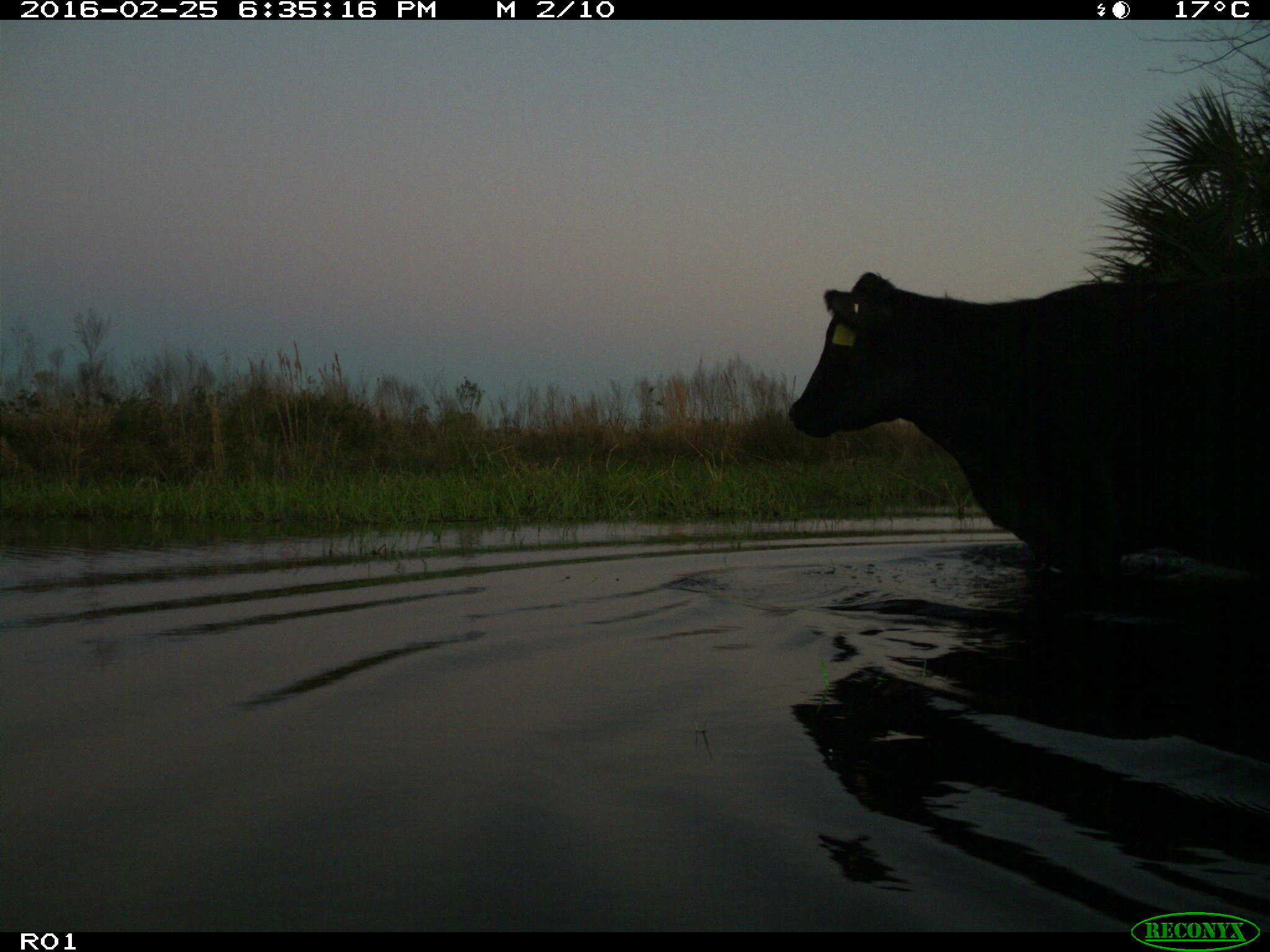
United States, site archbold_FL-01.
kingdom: Animalia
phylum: Chordata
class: Mammalia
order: Artiodactyla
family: Bovidae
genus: Bos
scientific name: Bos taurus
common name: domestic cow